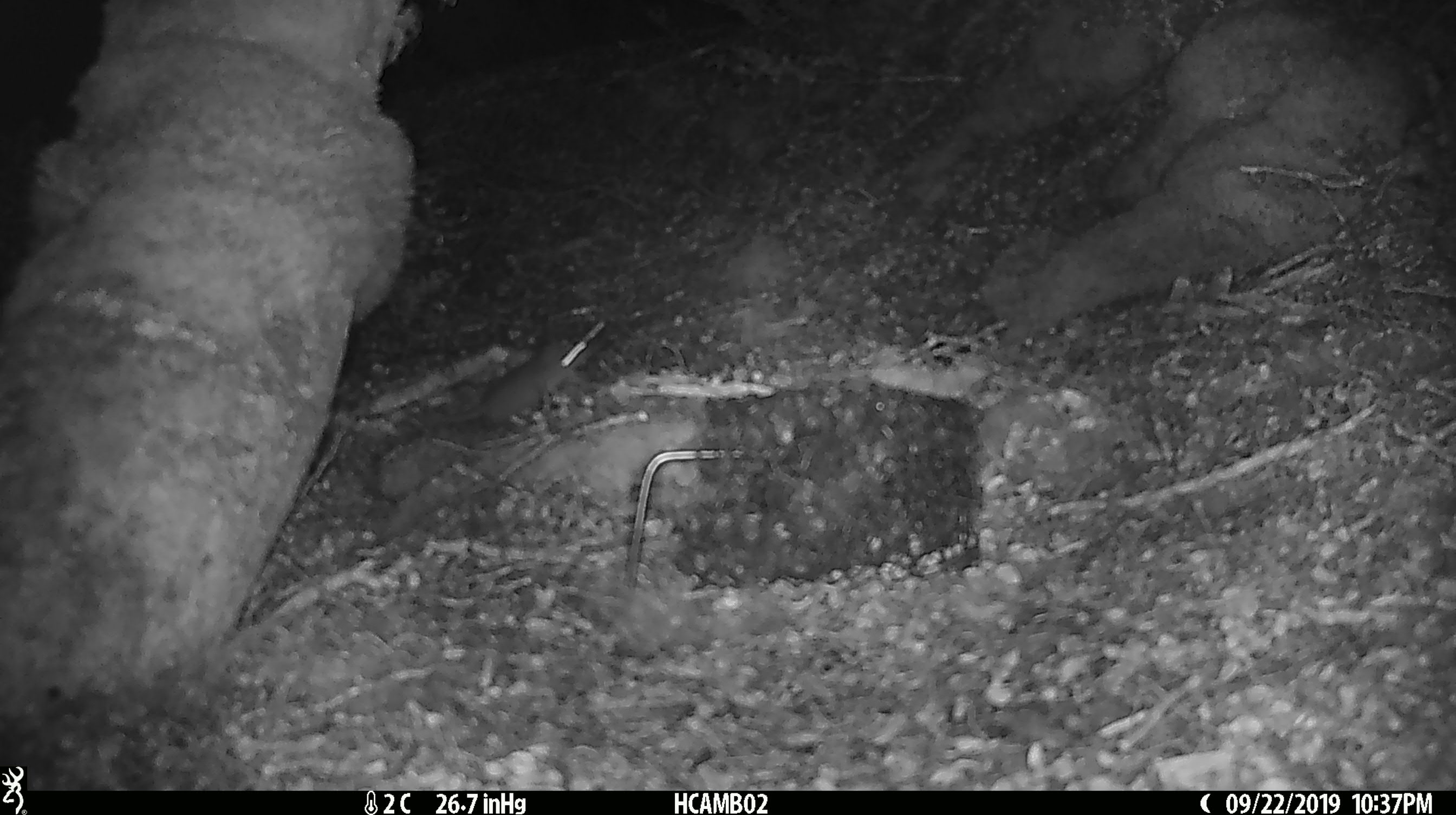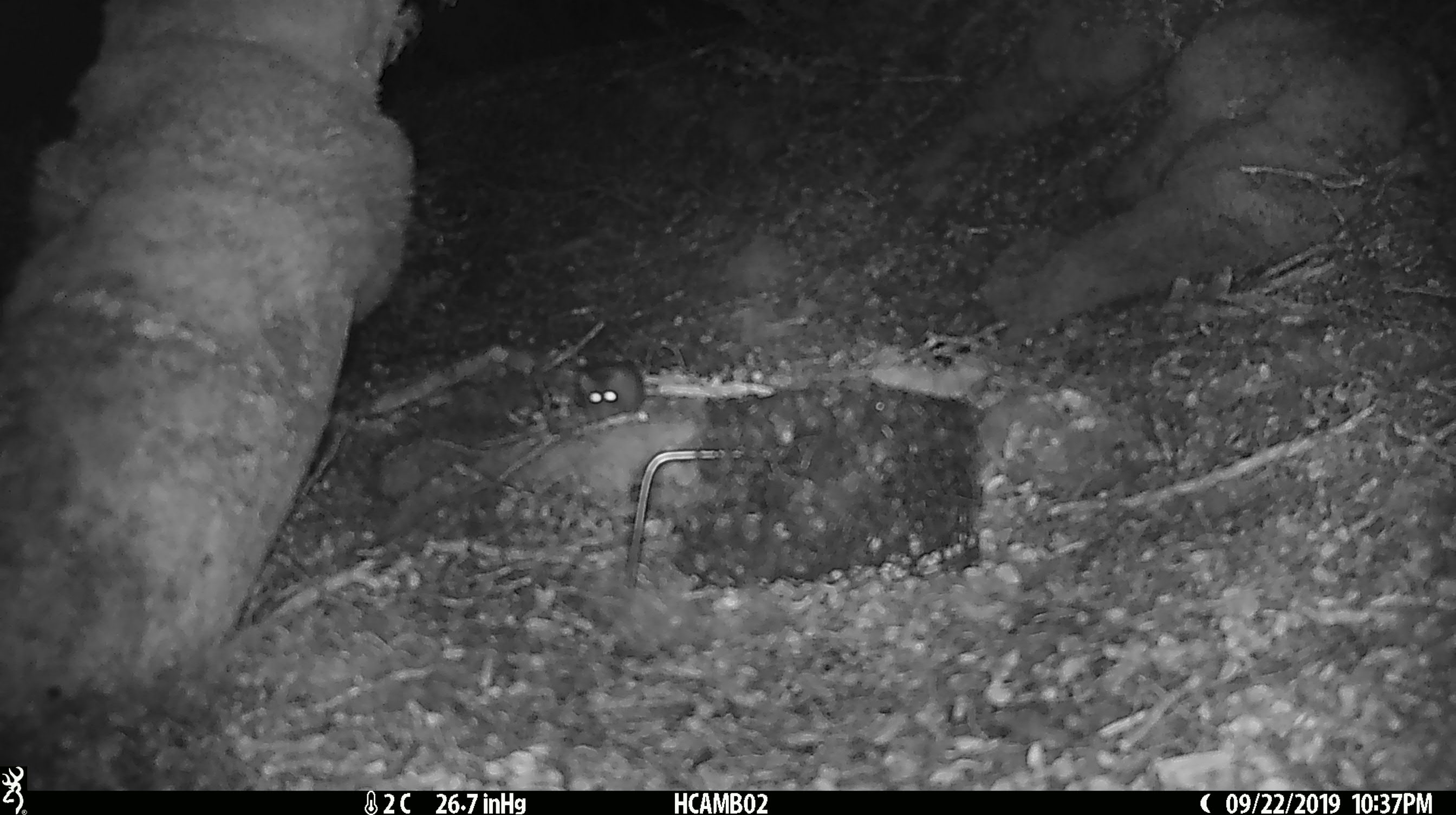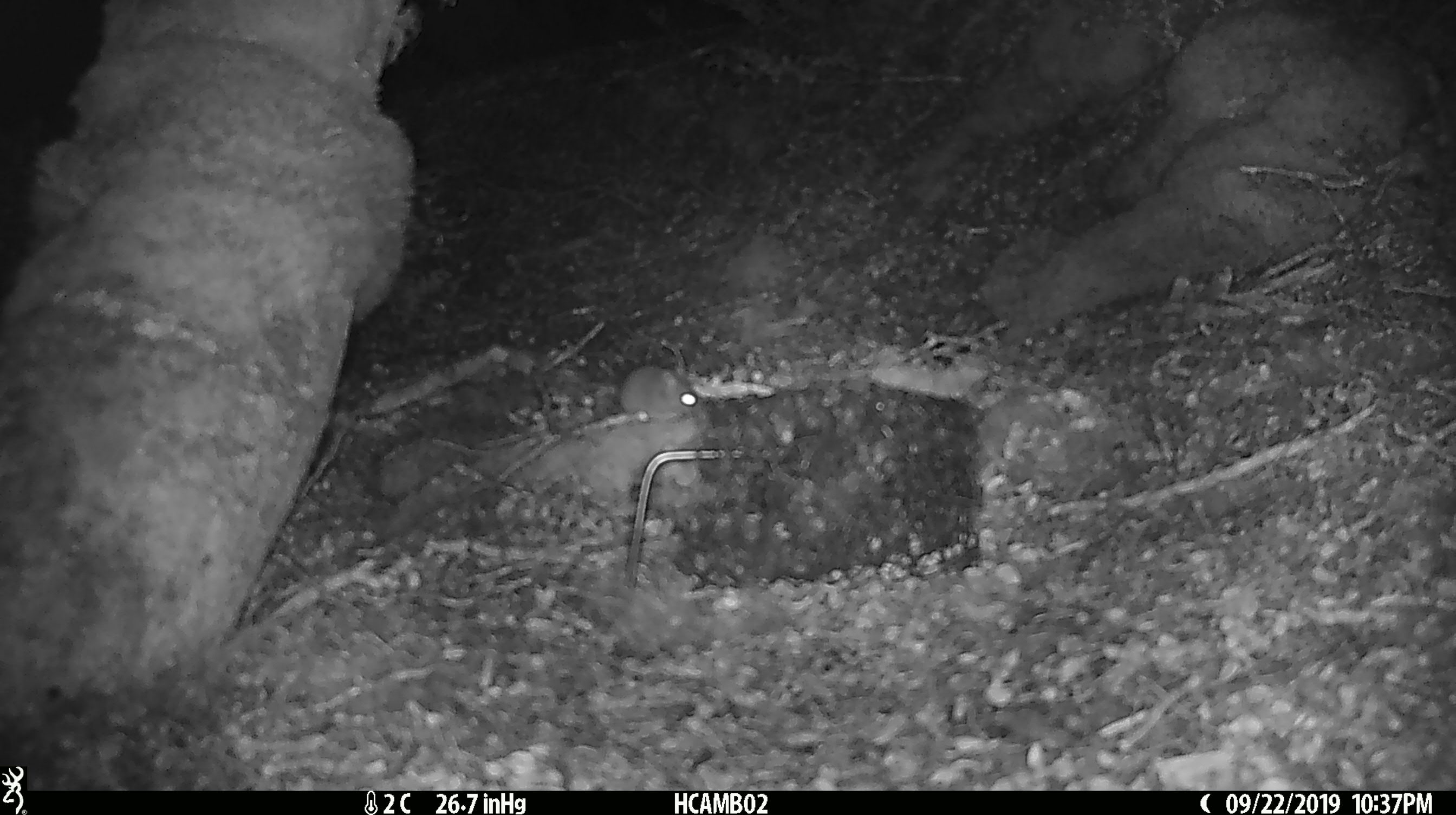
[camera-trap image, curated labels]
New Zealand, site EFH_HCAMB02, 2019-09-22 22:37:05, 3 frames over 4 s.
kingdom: Animalia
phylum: Chordata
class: Mammalia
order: Rodentia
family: Muridae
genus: Mus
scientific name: Mus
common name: mouse